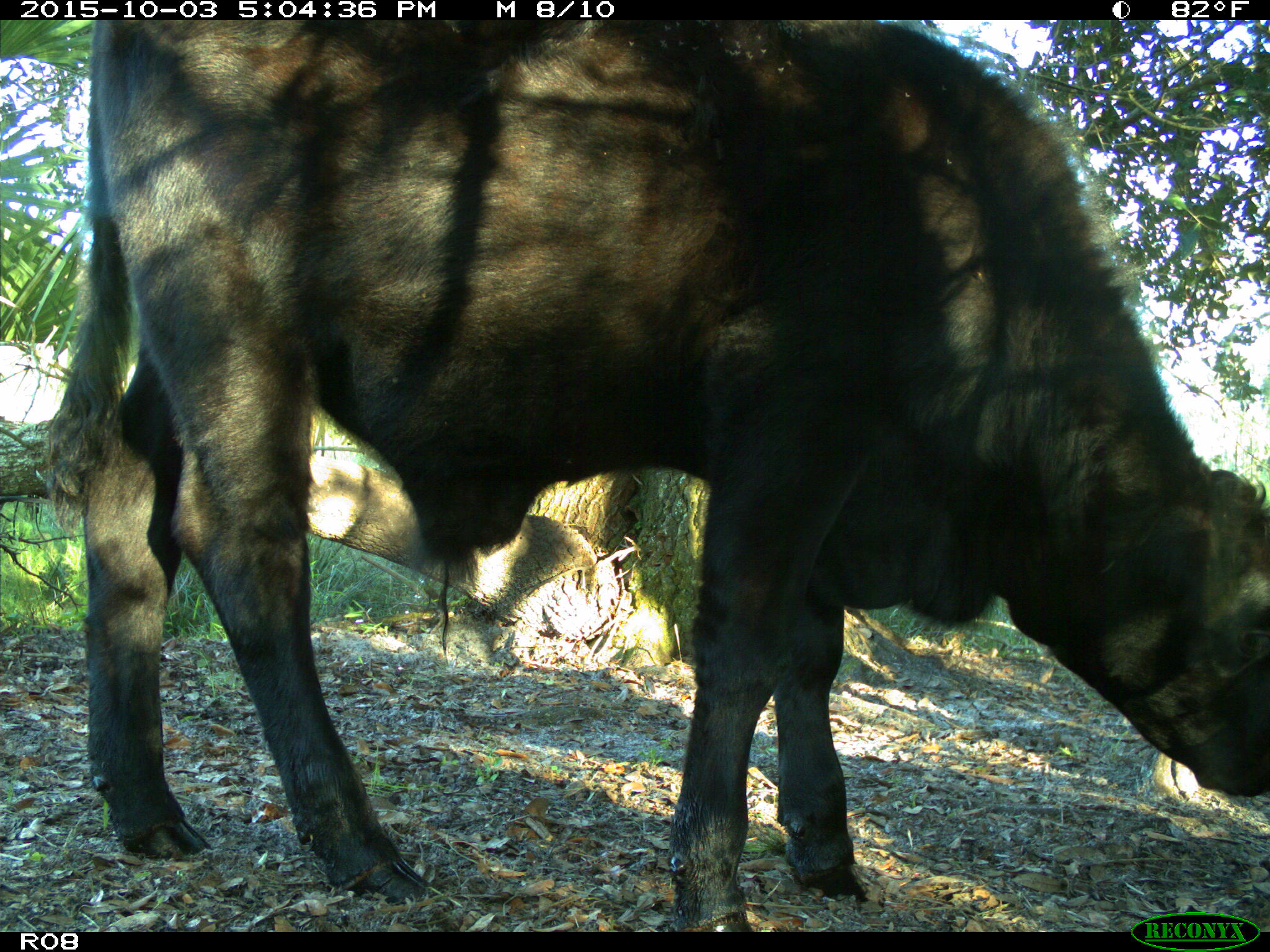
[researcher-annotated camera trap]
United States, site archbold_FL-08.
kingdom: Animalia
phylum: Chordata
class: Mammalia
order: Artiodactyla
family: Bovidae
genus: Bos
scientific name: Bos taurus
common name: domestic cow